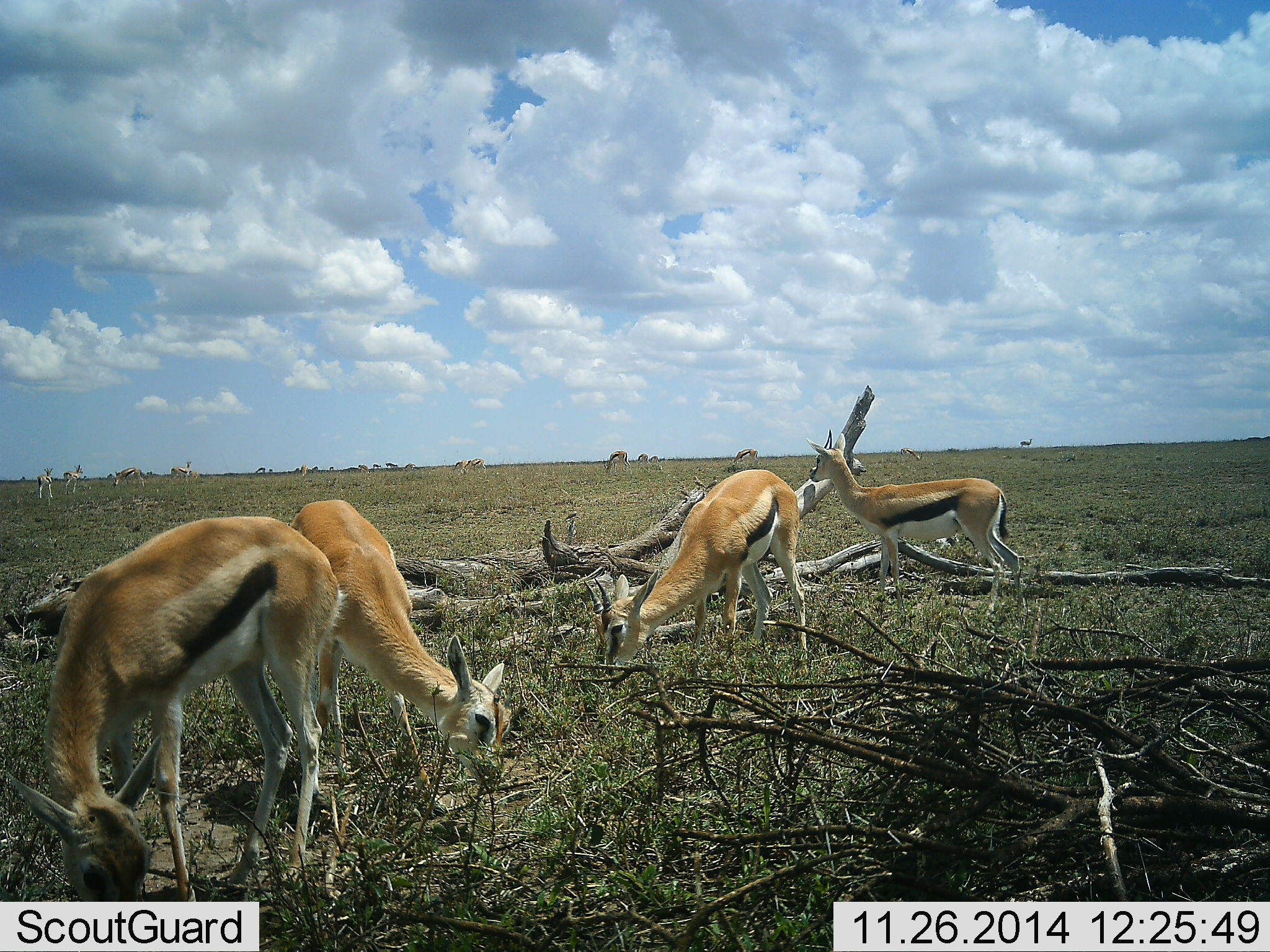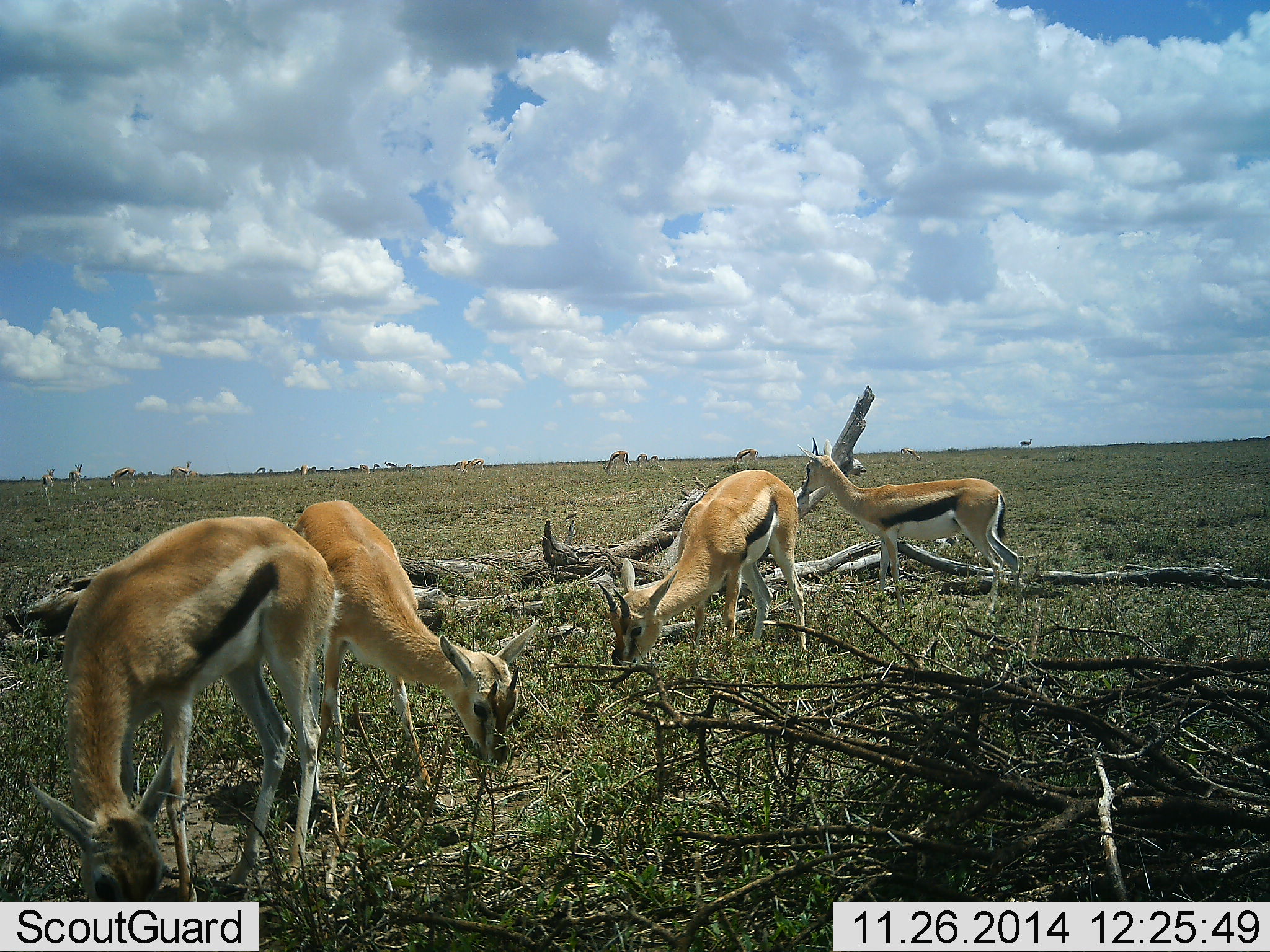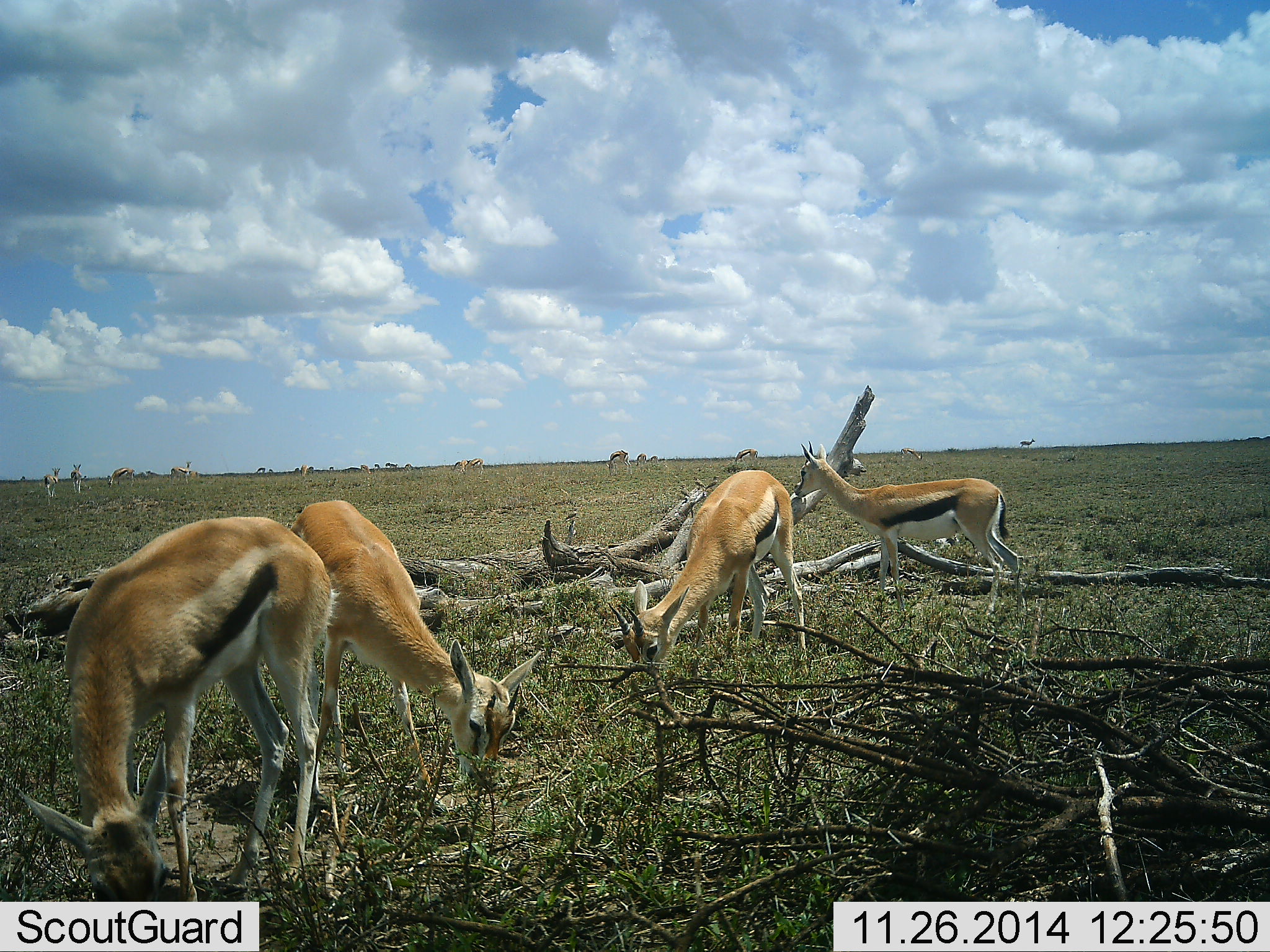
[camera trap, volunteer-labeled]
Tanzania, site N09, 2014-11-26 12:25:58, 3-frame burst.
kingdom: Animalia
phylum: Chordata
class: Mammalia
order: Artiodactyla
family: Bovidae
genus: Eudorcas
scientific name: Eudorcas thomsonii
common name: thomson's gazelle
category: gazellethomsons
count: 11-50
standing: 60%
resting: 0%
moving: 40%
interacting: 0%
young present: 0%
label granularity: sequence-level